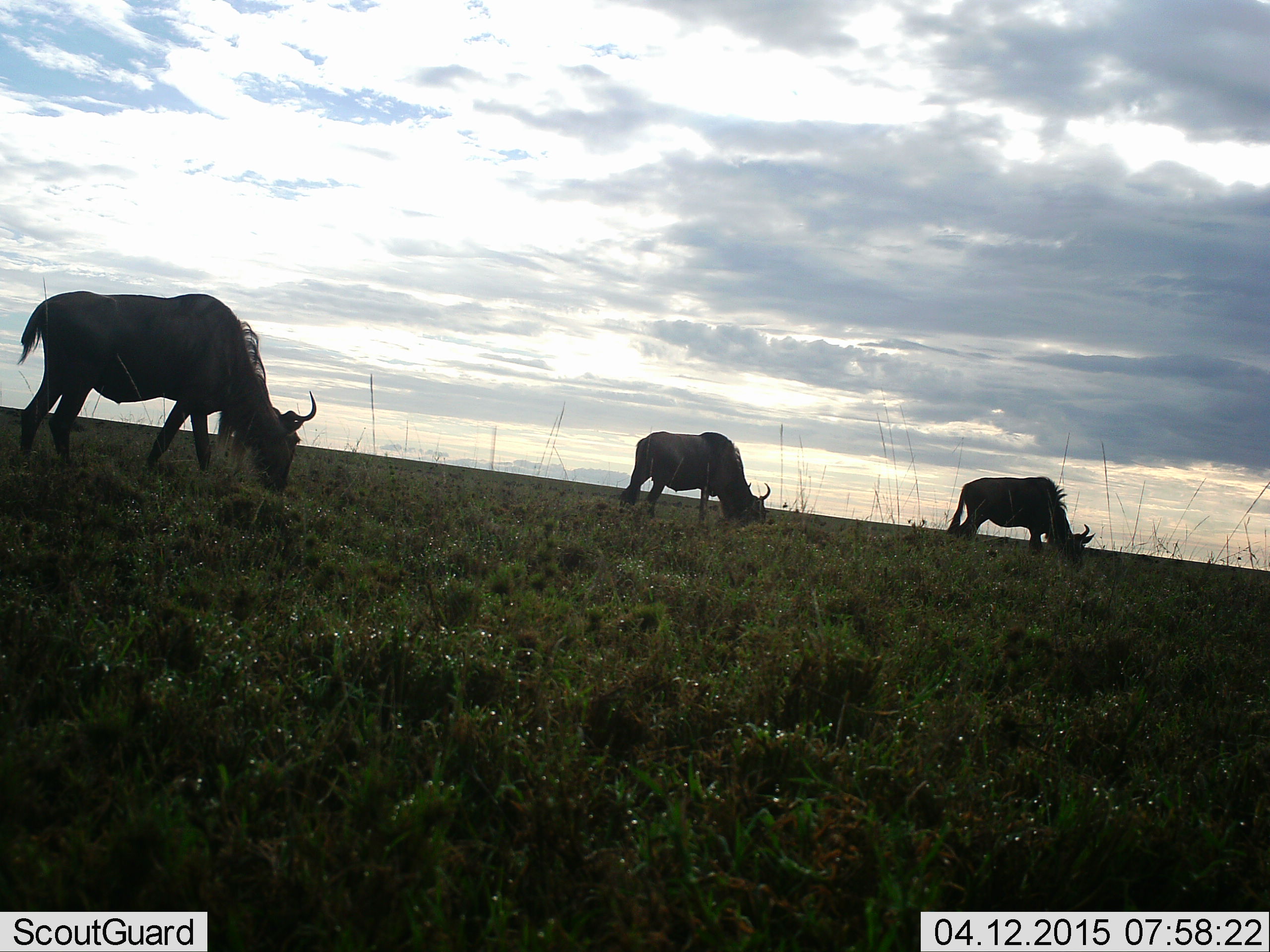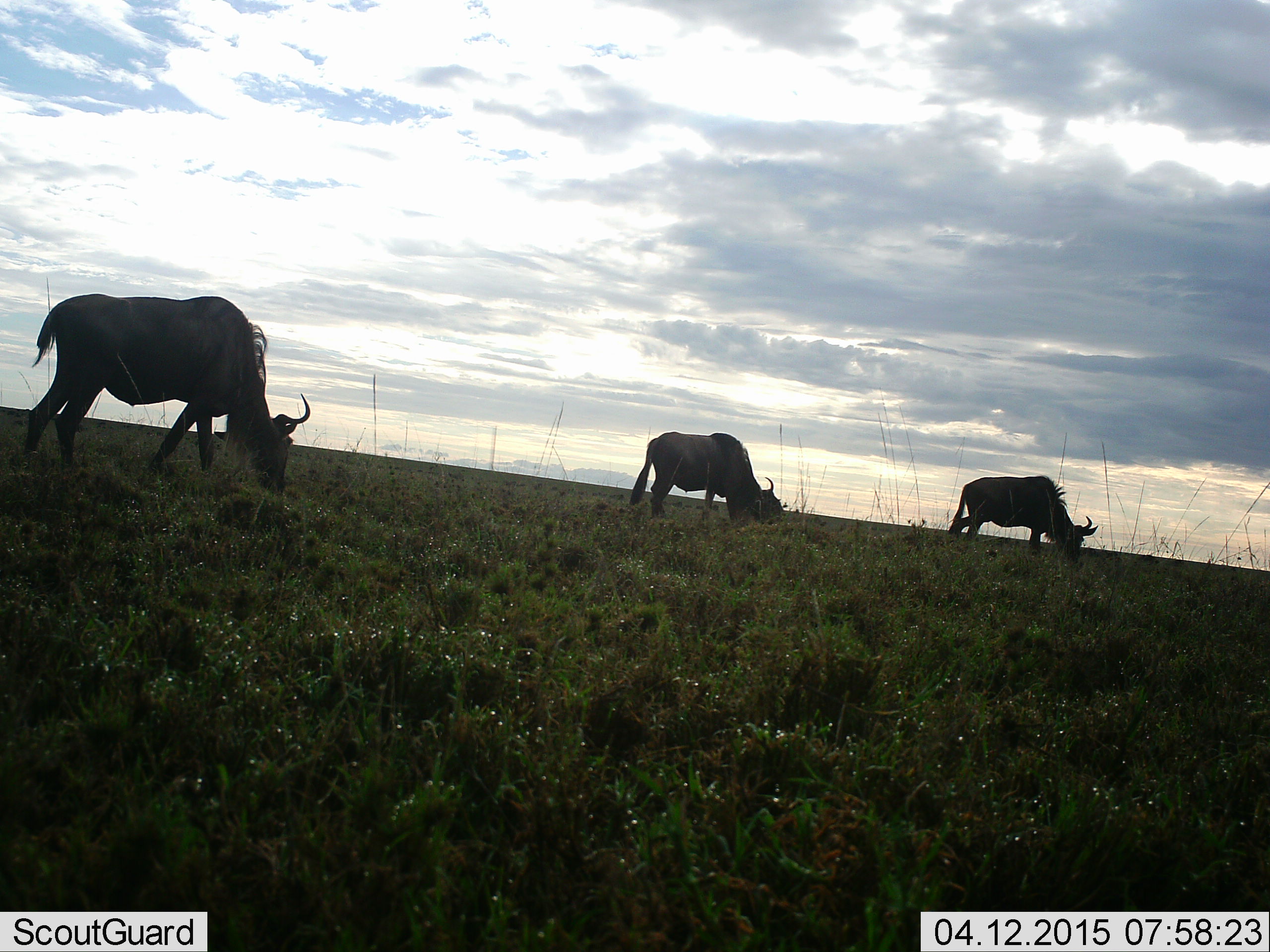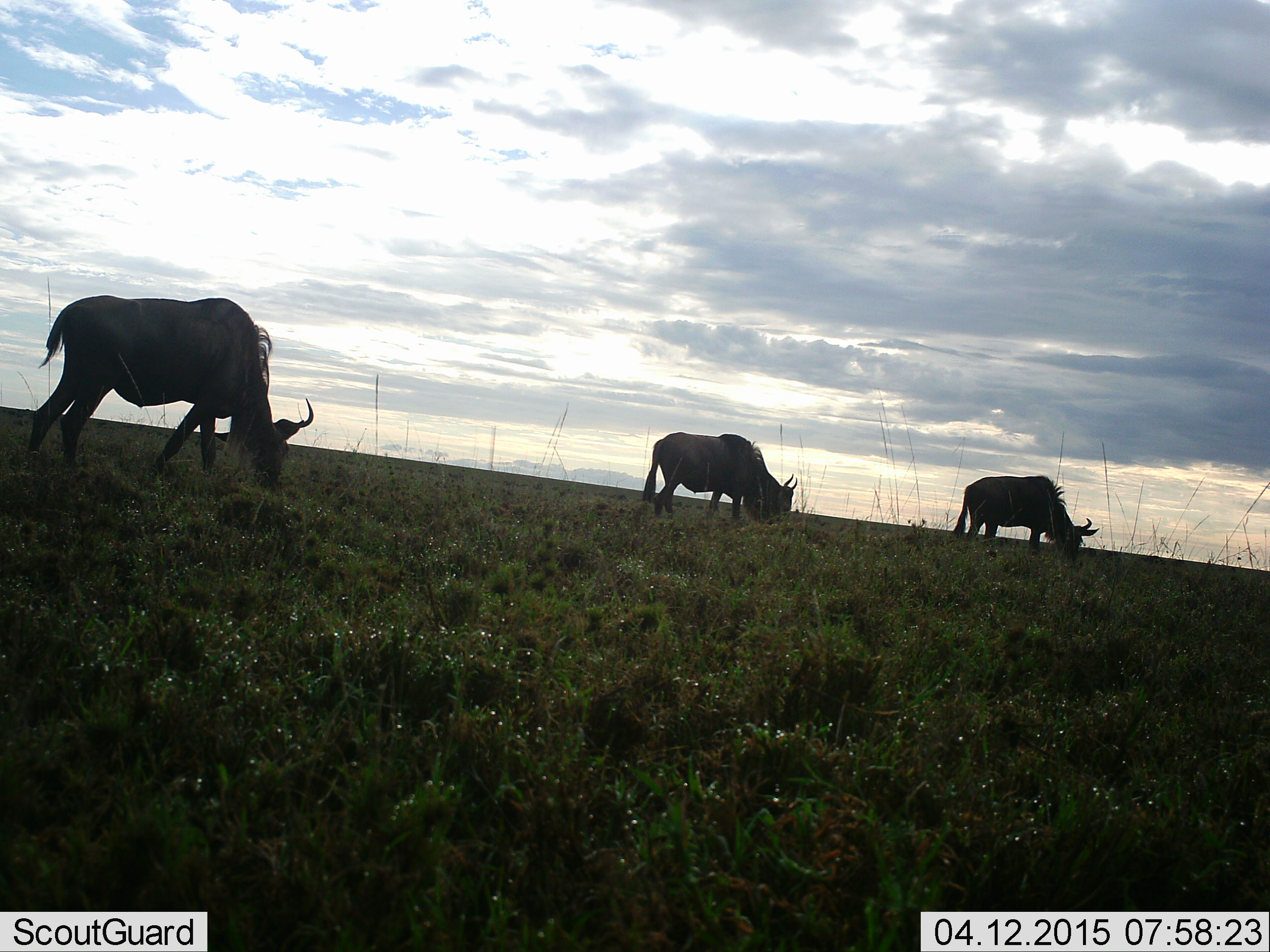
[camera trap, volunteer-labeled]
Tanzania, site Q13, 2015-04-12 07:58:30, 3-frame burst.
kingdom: Animalia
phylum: Chordata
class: Mammalia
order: Artiodactyla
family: Bovidae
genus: Connochaetes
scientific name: Connochaetes taurinus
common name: blue wildebeest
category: wildebeest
Wildebeest (blue wildebeest) (Connochaetes taurinus), count 3. Behavior (volunteer vote fractions): standing 20%, resting 0%, moving 0%, interacting 0%. Young present (vote fraction): 0%. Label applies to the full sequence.